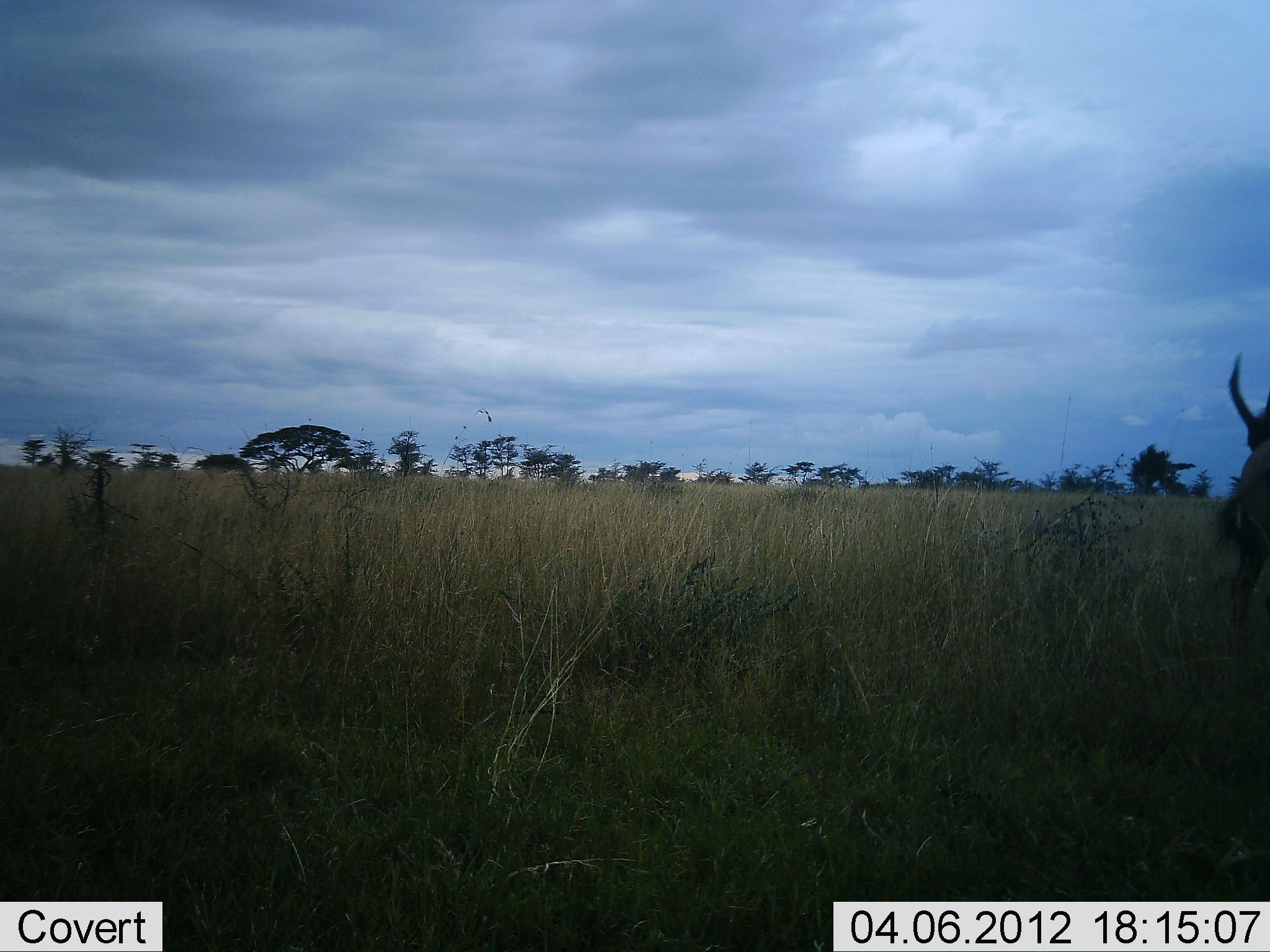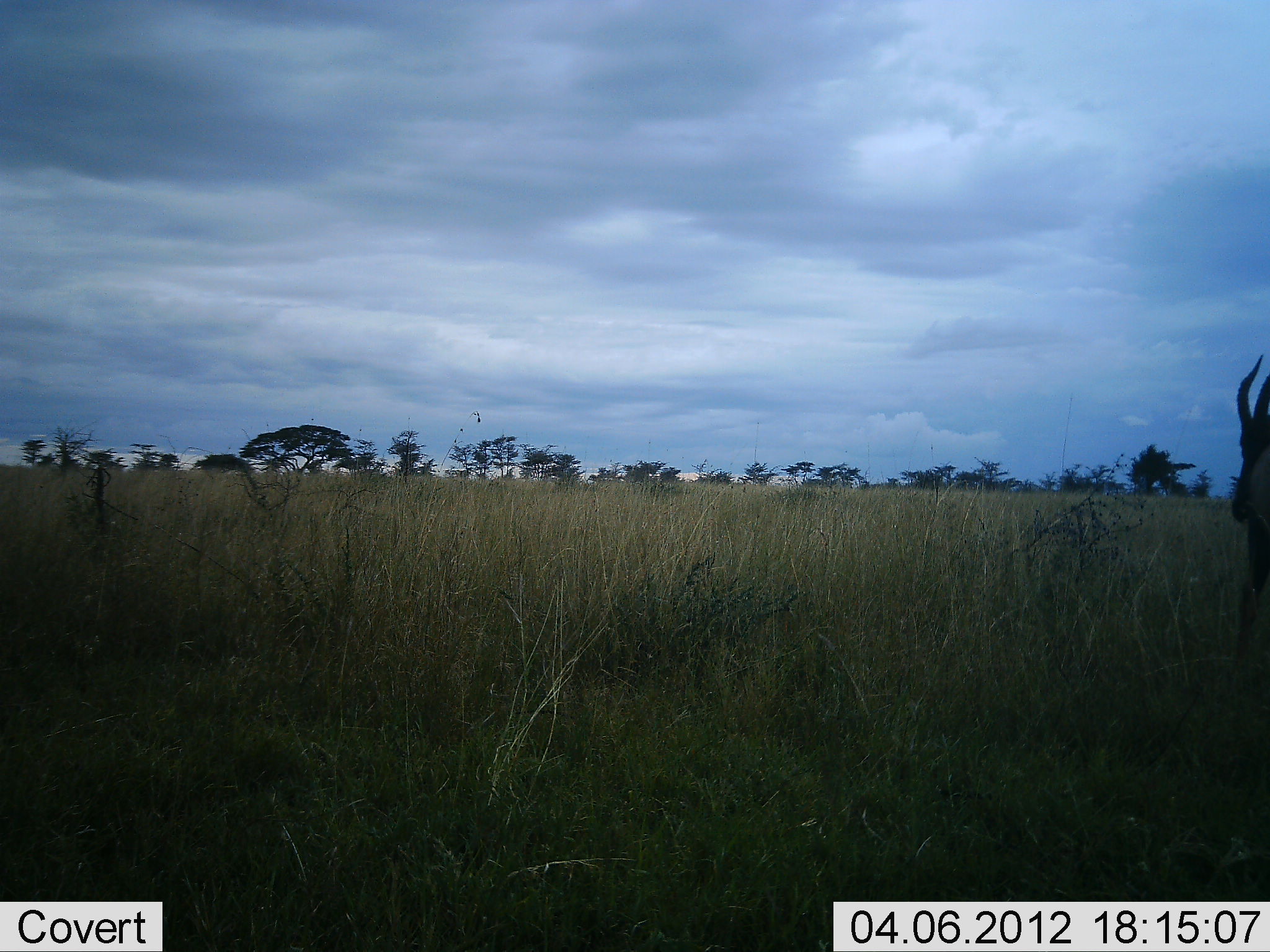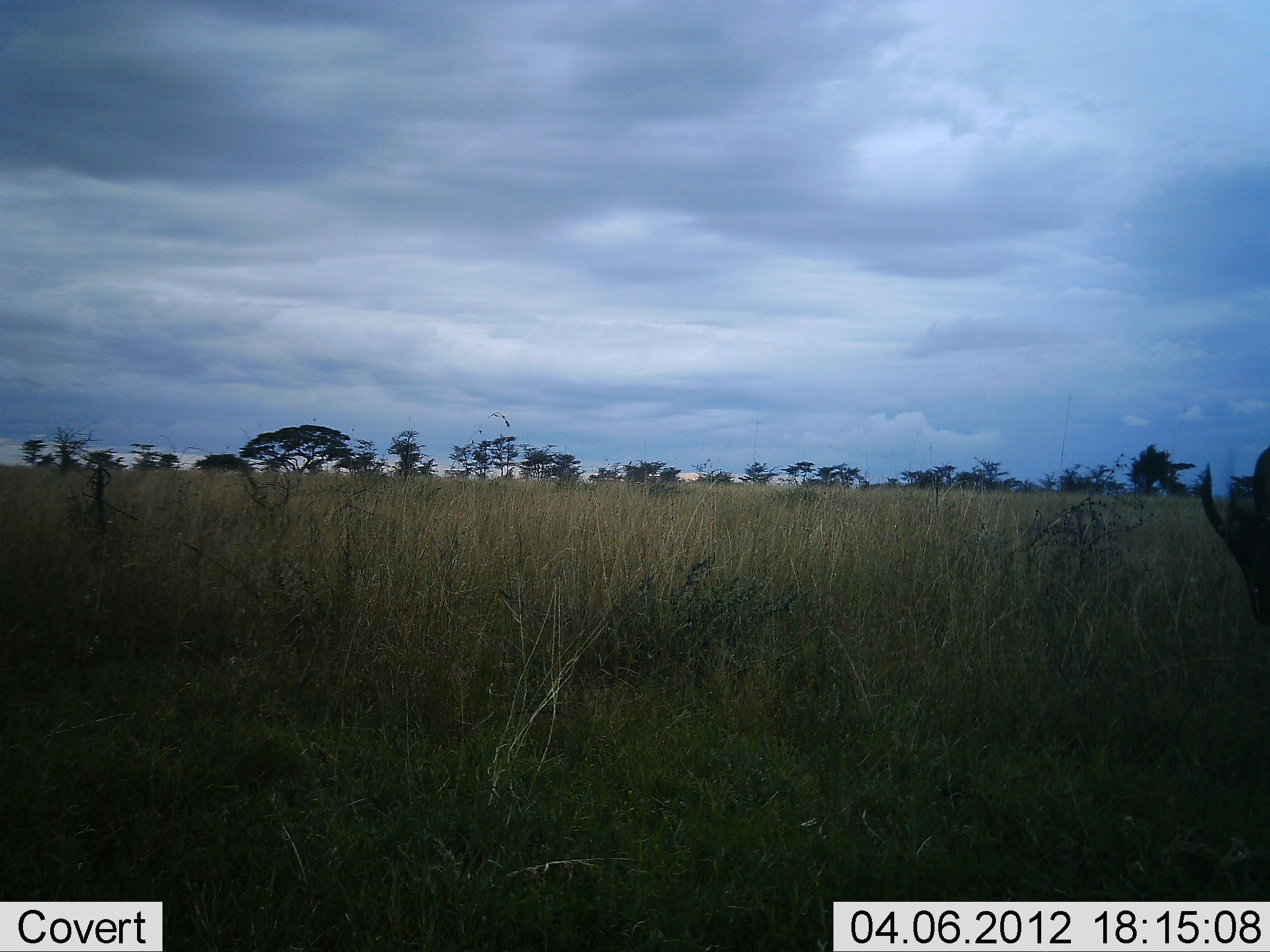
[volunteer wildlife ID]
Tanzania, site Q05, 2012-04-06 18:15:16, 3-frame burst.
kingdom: Animalia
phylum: Chordata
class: Mammalia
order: Artiodactyla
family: Bovidae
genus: Damaliscus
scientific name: Damaliscus lunatus jimela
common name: topi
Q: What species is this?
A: Topi (Damaliscus lunatus jimela).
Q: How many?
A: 1.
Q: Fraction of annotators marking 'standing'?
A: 80%.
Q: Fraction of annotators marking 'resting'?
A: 0%.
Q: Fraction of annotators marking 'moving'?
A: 0%.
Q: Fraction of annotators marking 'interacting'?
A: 0%.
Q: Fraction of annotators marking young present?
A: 0%.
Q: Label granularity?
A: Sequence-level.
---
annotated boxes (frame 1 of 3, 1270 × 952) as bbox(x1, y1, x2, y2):
animal: bbox(1221, 351, 1270, 611)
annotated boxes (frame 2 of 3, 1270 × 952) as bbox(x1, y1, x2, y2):
animal: bbox(1219, 348, 1270, 639)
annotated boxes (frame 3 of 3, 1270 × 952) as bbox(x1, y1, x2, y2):
animal: bbox(1196, 441, 1270, 642)